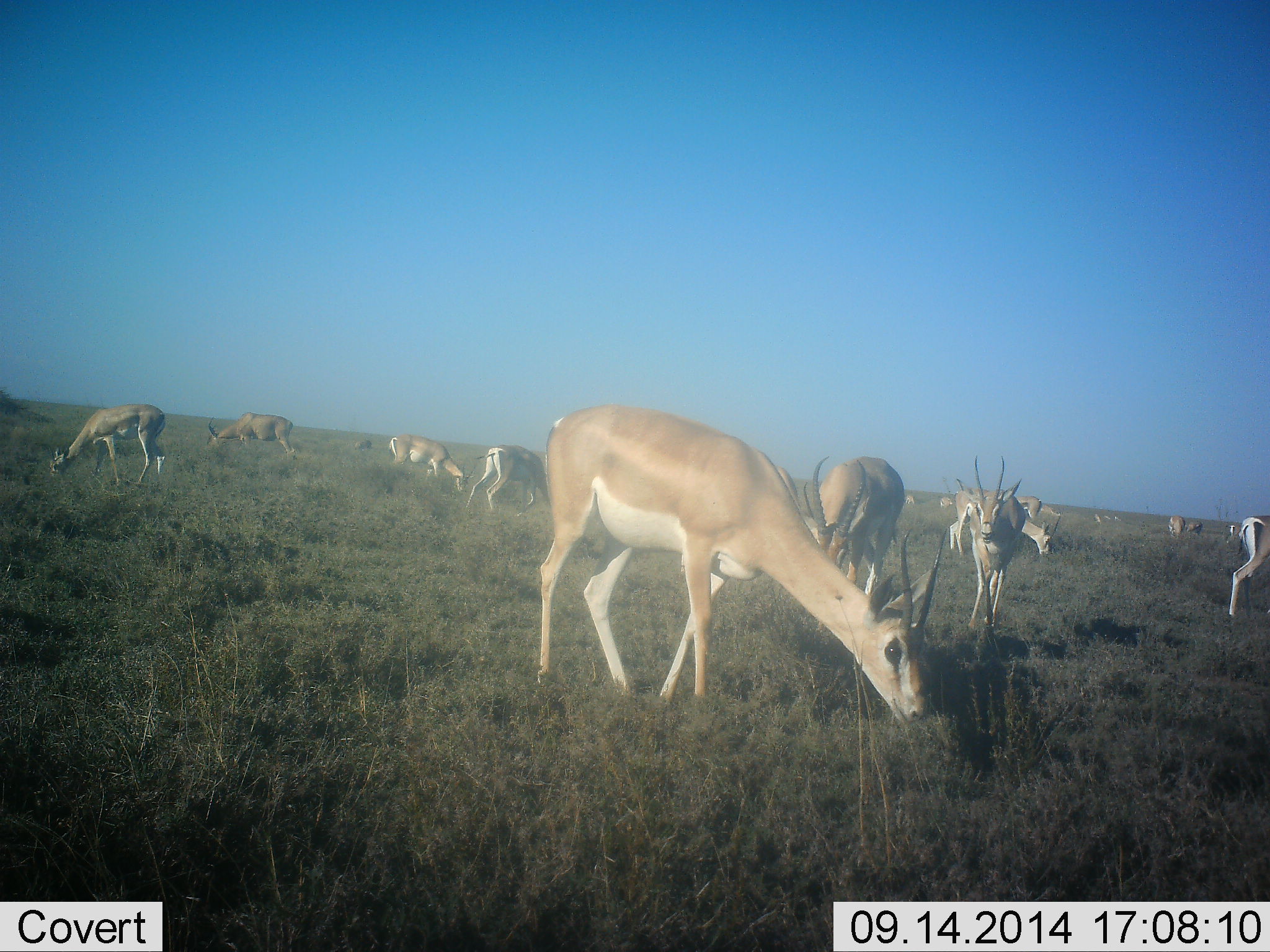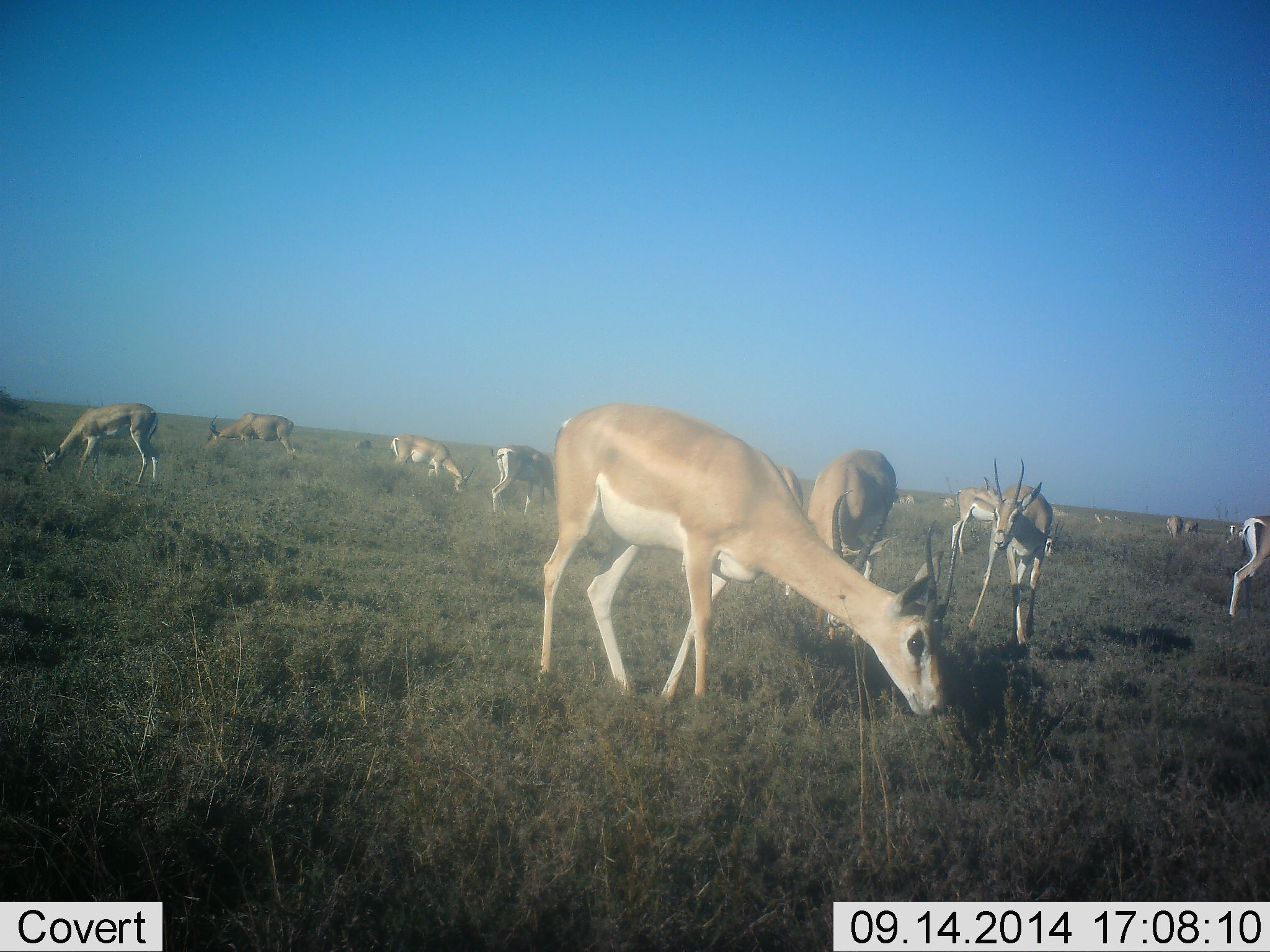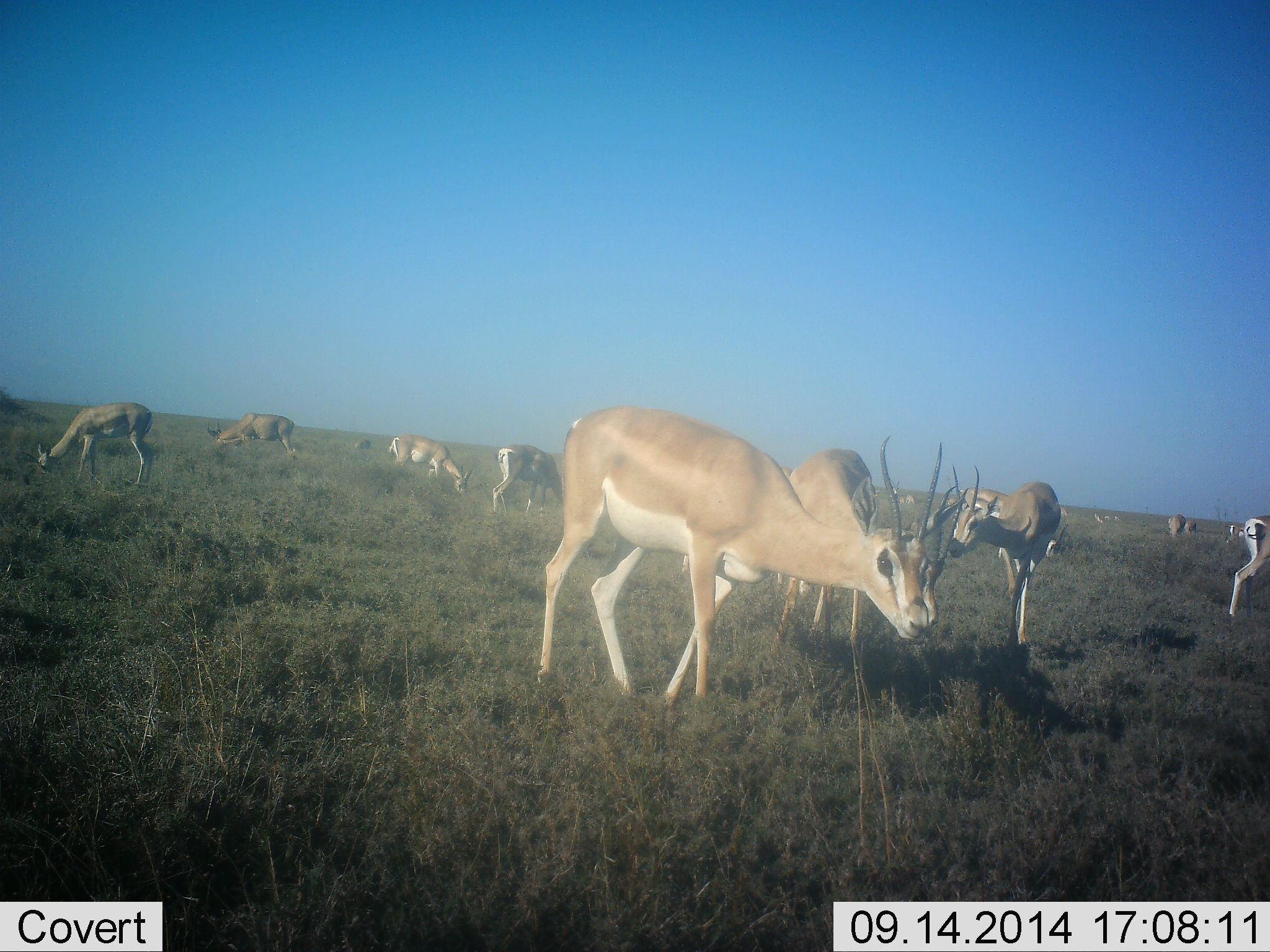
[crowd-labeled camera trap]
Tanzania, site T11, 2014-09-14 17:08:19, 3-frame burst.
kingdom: Animalia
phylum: Chordata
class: Mammalia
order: Artiodactyla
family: Bovidae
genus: Nanger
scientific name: Nanger granti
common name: grant's gazelle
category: gazellegrants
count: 11-50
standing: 55%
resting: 0%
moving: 18%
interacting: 0%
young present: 0%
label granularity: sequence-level